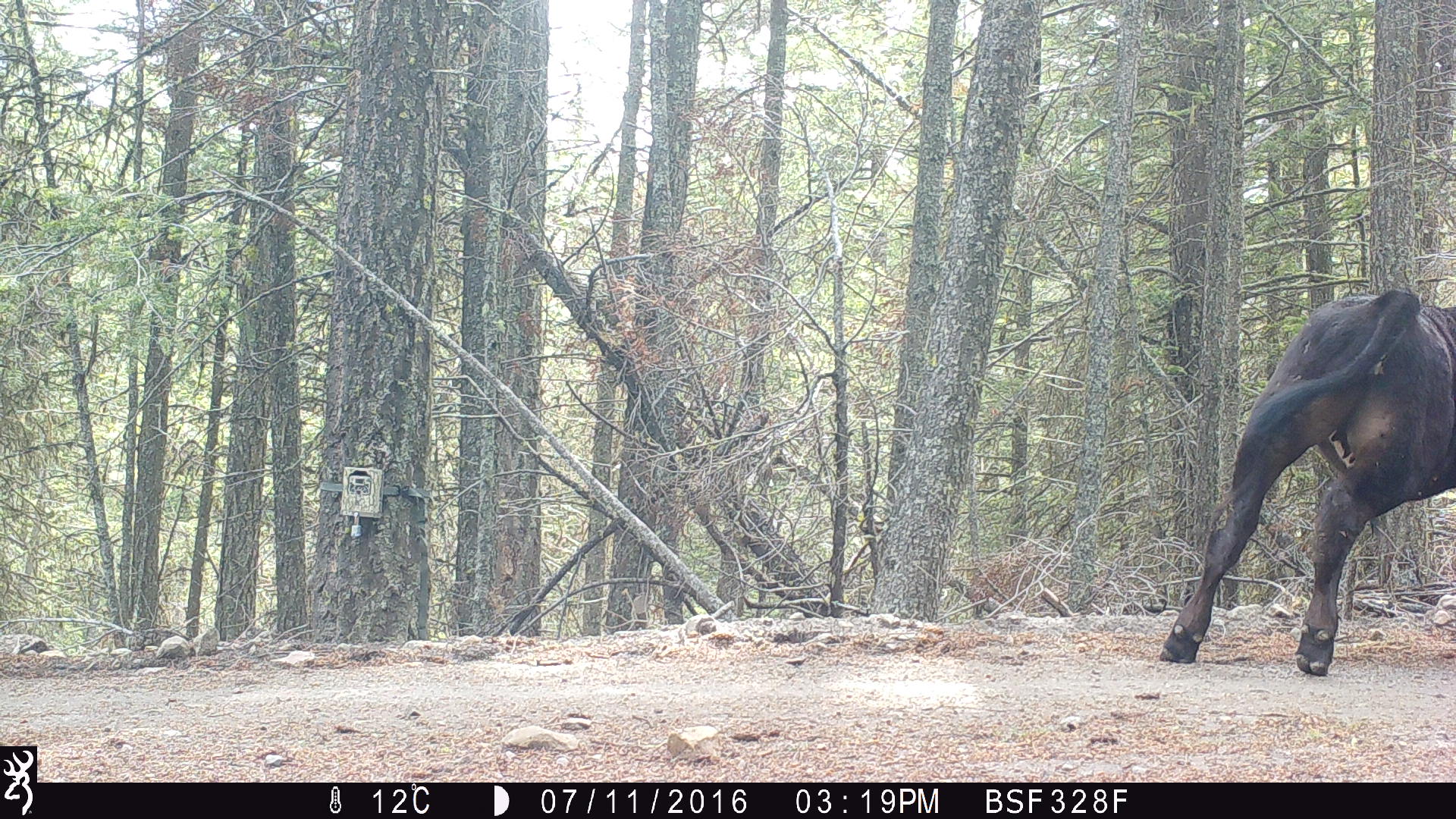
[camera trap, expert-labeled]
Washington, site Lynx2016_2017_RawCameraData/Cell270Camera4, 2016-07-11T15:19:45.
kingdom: Animalia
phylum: Chordata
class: Mammalia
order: Artiodactyla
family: Bovidae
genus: Bos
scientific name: Bos taurus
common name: domestic cattle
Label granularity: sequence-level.